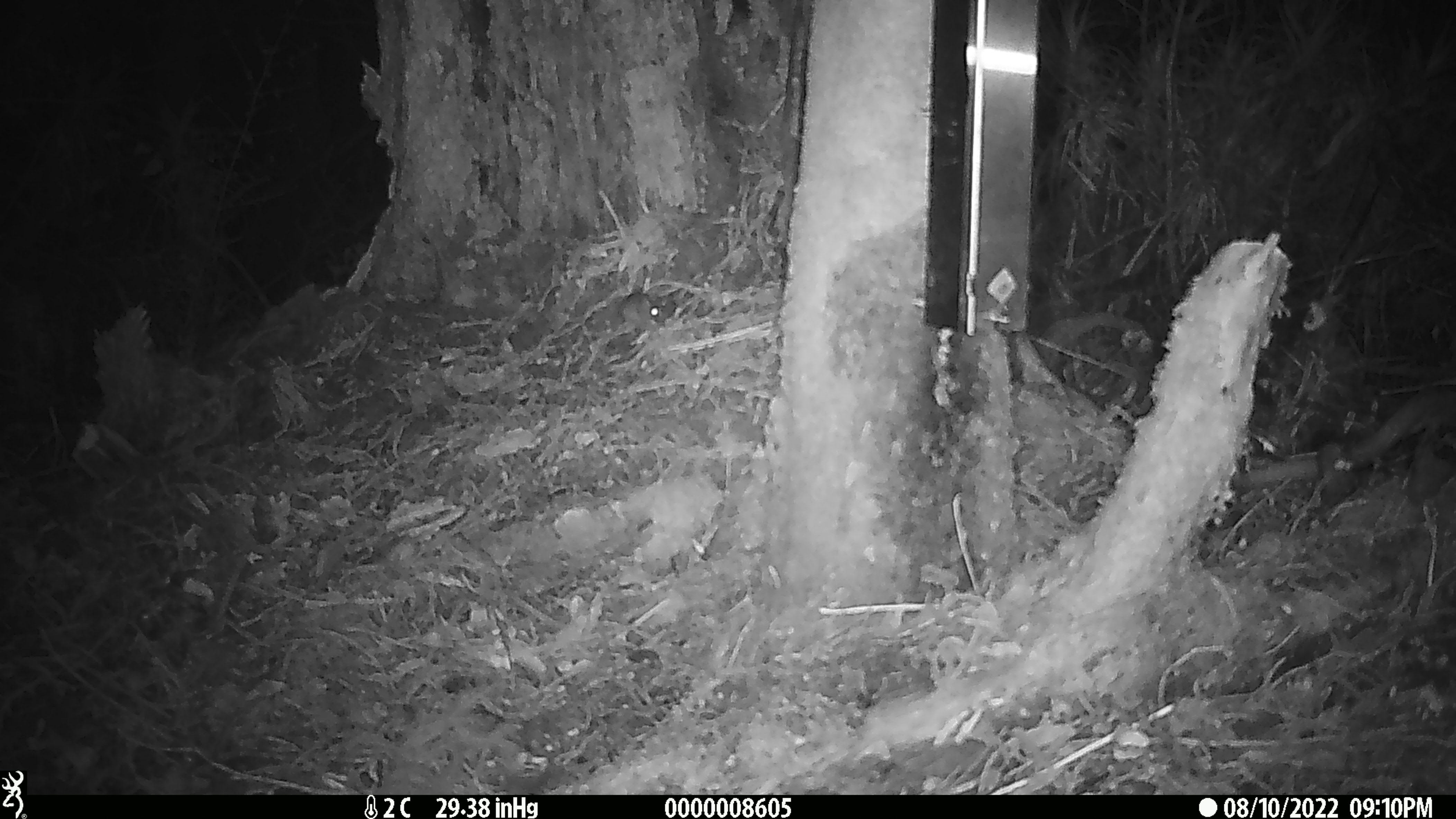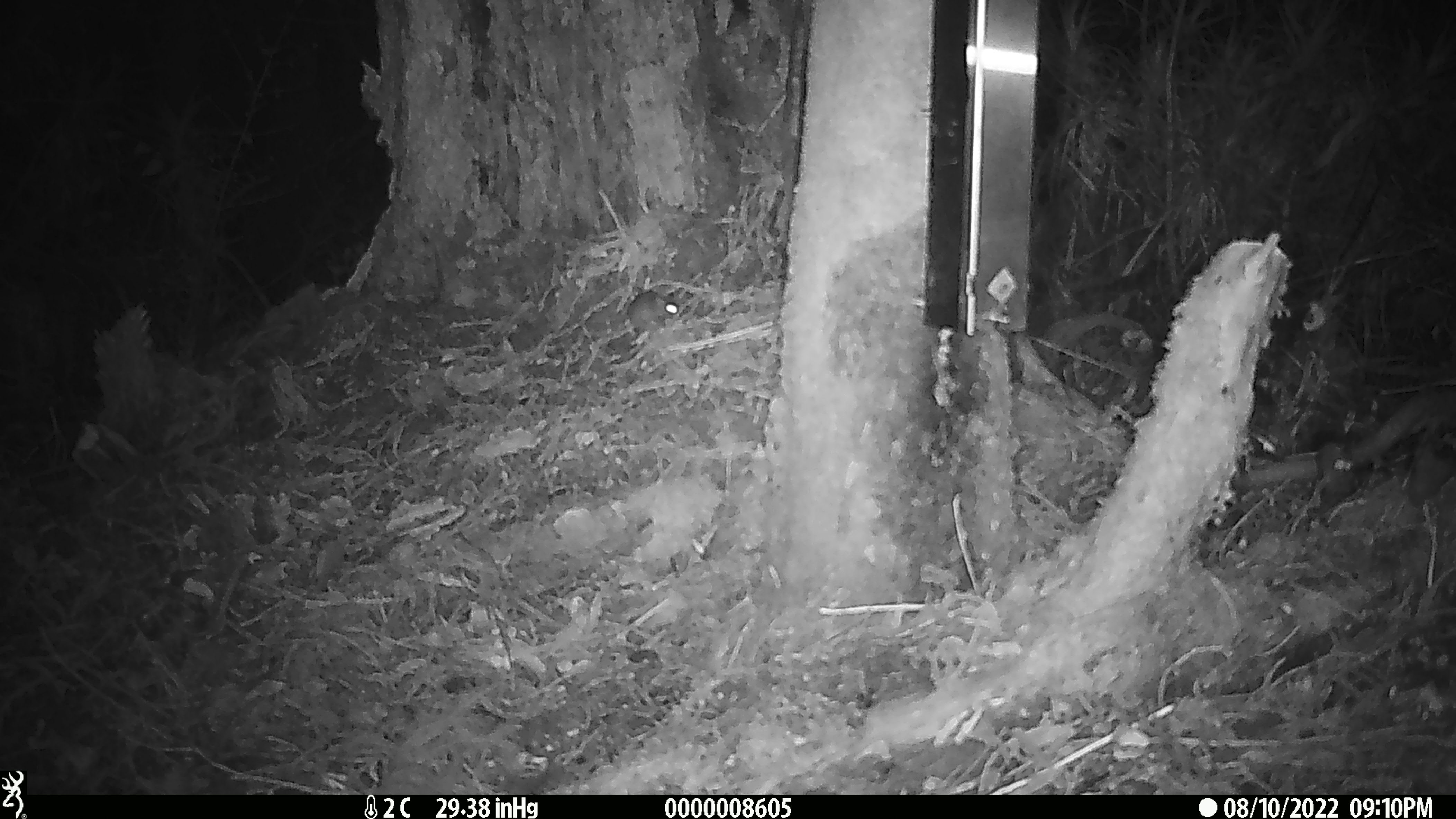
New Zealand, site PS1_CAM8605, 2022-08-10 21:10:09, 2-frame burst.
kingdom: Animalia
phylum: Chordata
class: Mammalia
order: Rodentia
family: Muridae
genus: Mus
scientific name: Mus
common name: mouse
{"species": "mouse (Mus)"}